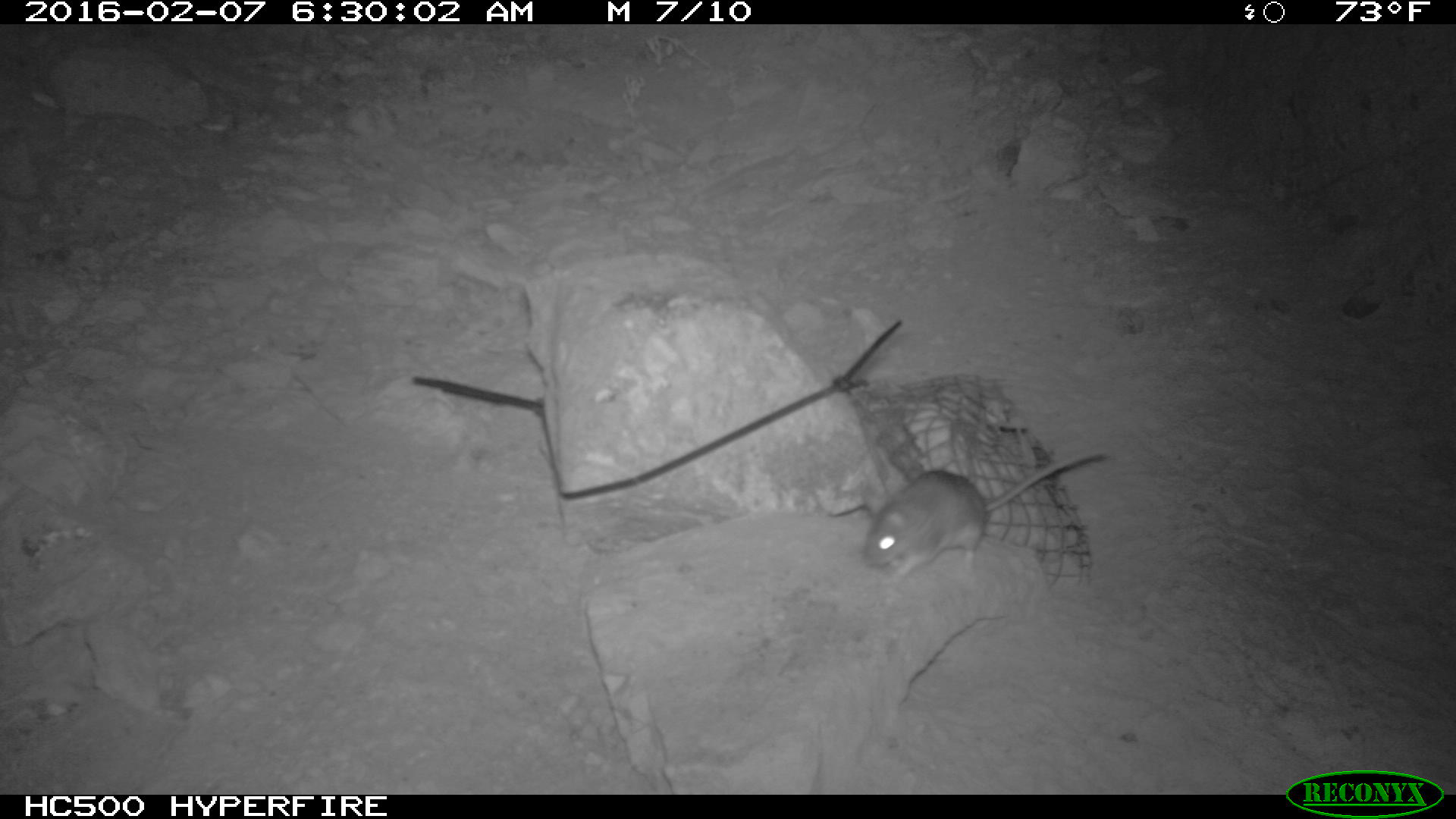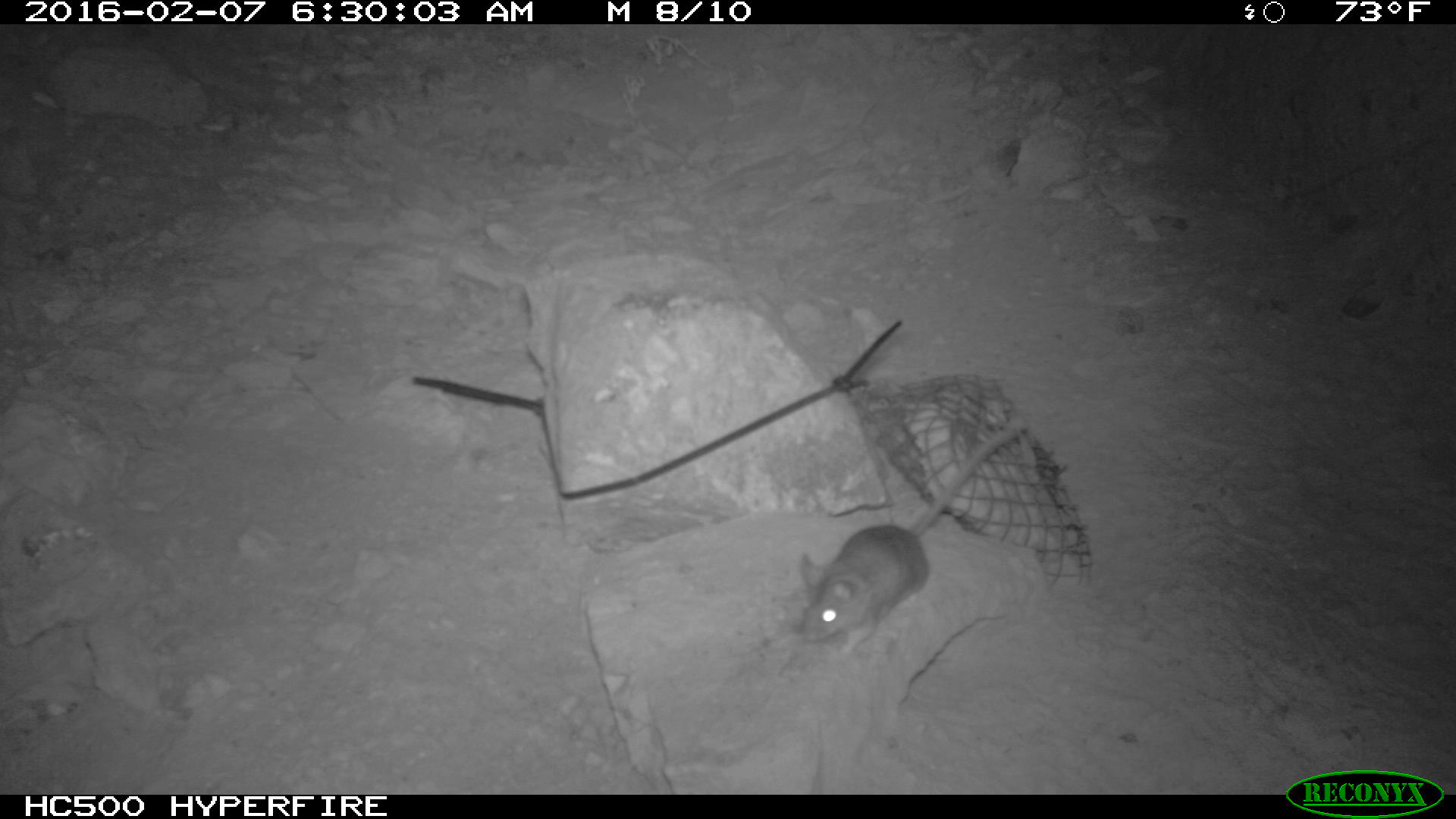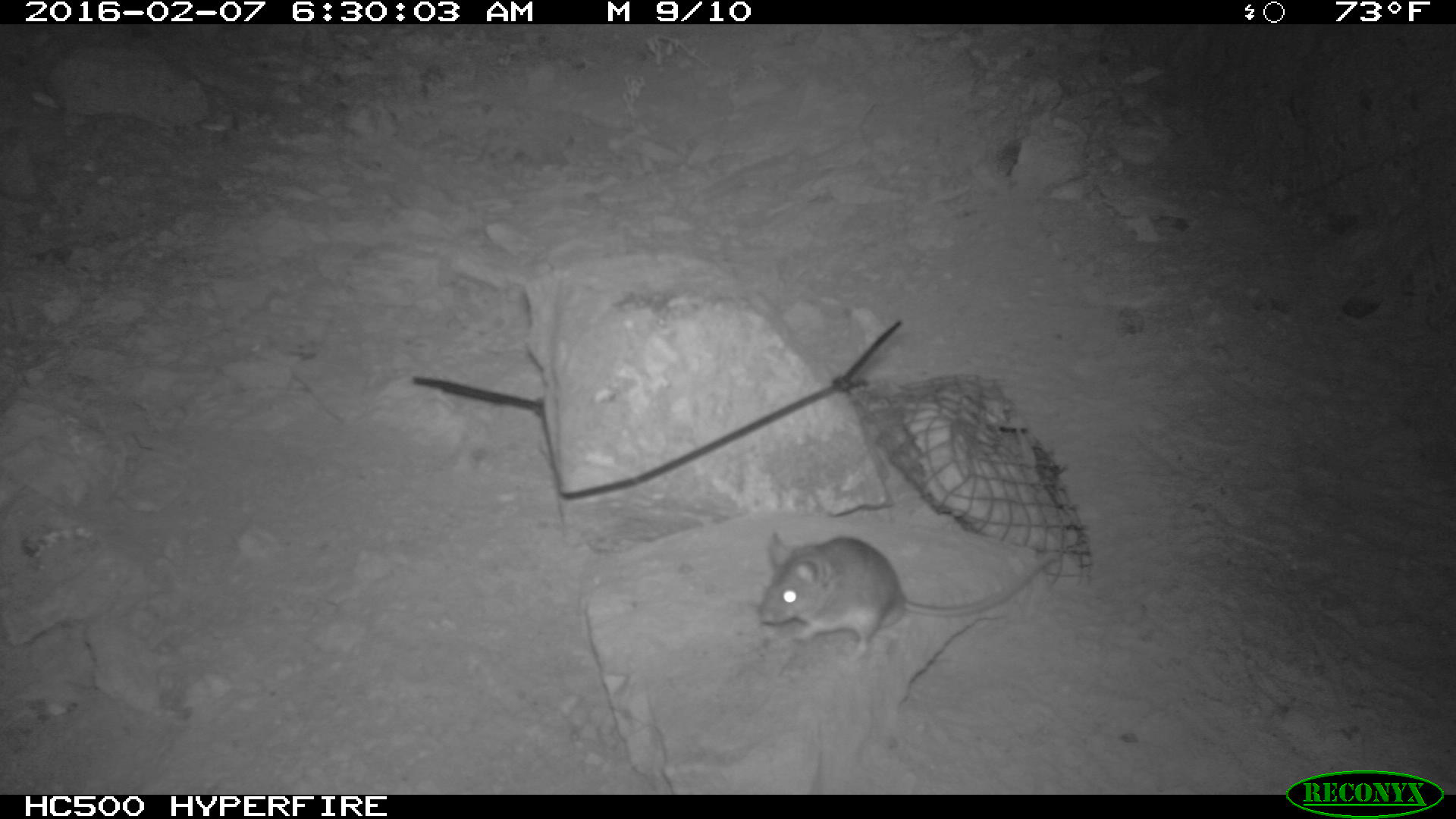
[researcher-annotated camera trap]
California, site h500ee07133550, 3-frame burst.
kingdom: Animalia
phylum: Chordata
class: Mammalia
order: Rodentia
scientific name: Rodentia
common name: rodent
Rodent (Rodentia).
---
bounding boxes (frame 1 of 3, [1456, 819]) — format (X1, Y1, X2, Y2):
rodent: (860, 448, 1109, 582)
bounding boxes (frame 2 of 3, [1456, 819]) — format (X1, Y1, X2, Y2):
rodent: (799, 419, 1021, 654)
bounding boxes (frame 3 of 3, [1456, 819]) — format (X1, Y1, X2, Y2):
rodent: (758, 527, 1050, 661)